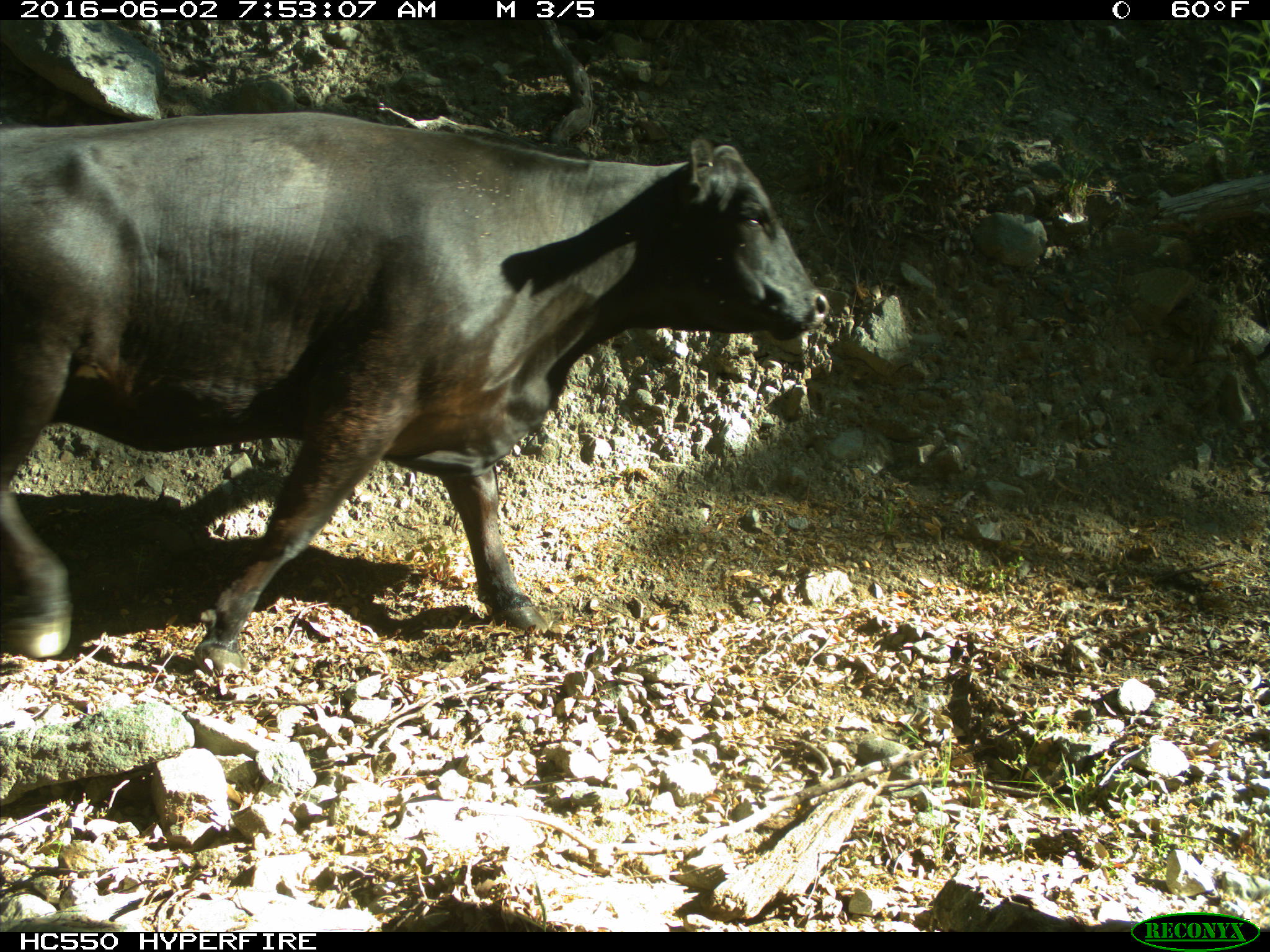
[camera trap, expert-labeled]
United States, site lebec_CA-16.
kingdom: Animalia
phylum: Chordata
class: Mammalia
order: Artiodactyla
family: Bovidae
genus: Bos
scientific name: Bos taurus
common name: domestic cow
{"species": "Bos taurus (domestic cow)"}